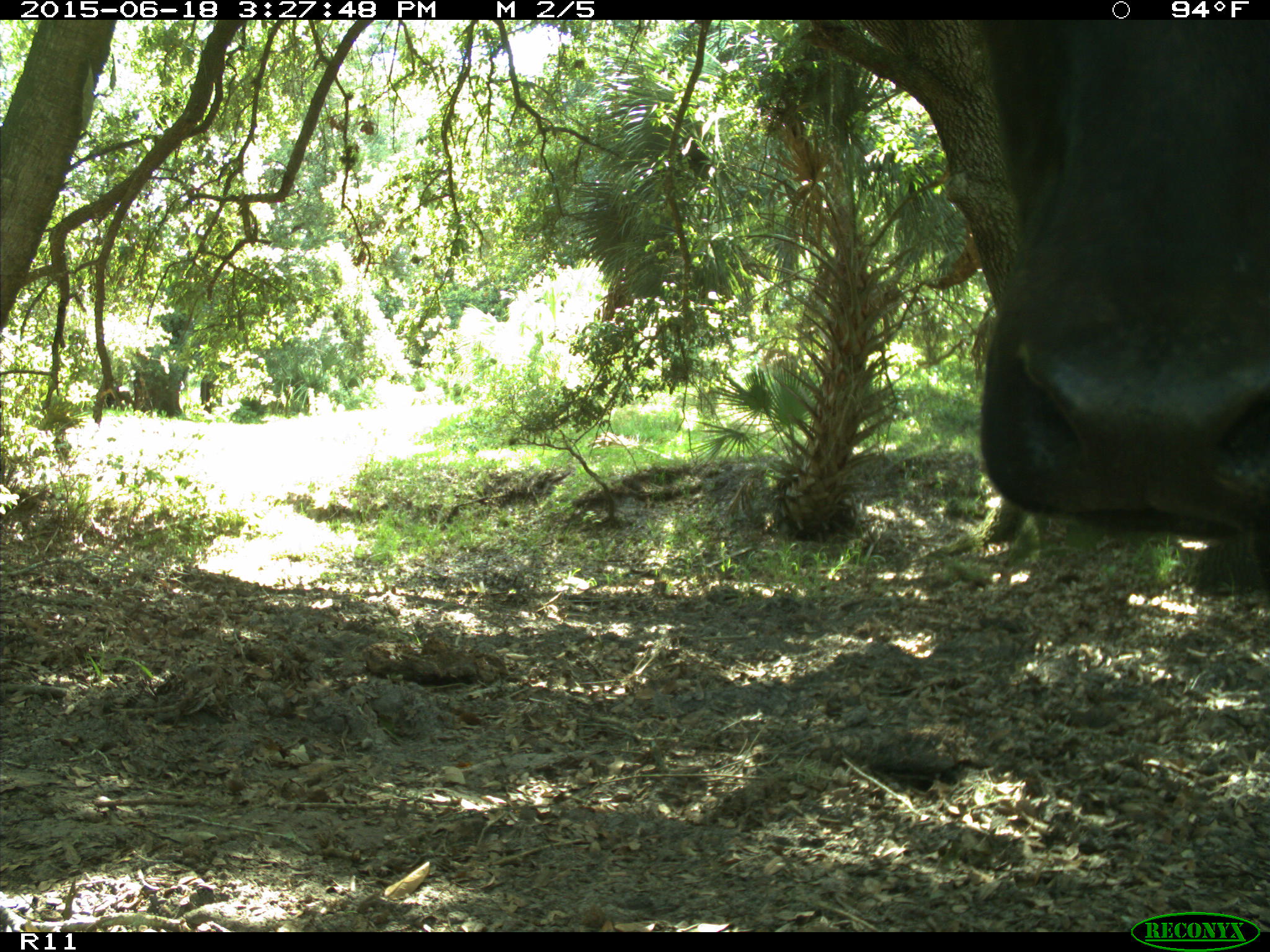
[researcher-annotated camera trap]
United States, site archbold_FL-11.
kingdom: Animalia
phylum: Chordata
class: Mammalia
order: Artiodactyla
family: Bovidae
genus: Bos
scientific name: Bos taurus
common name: domestic cow